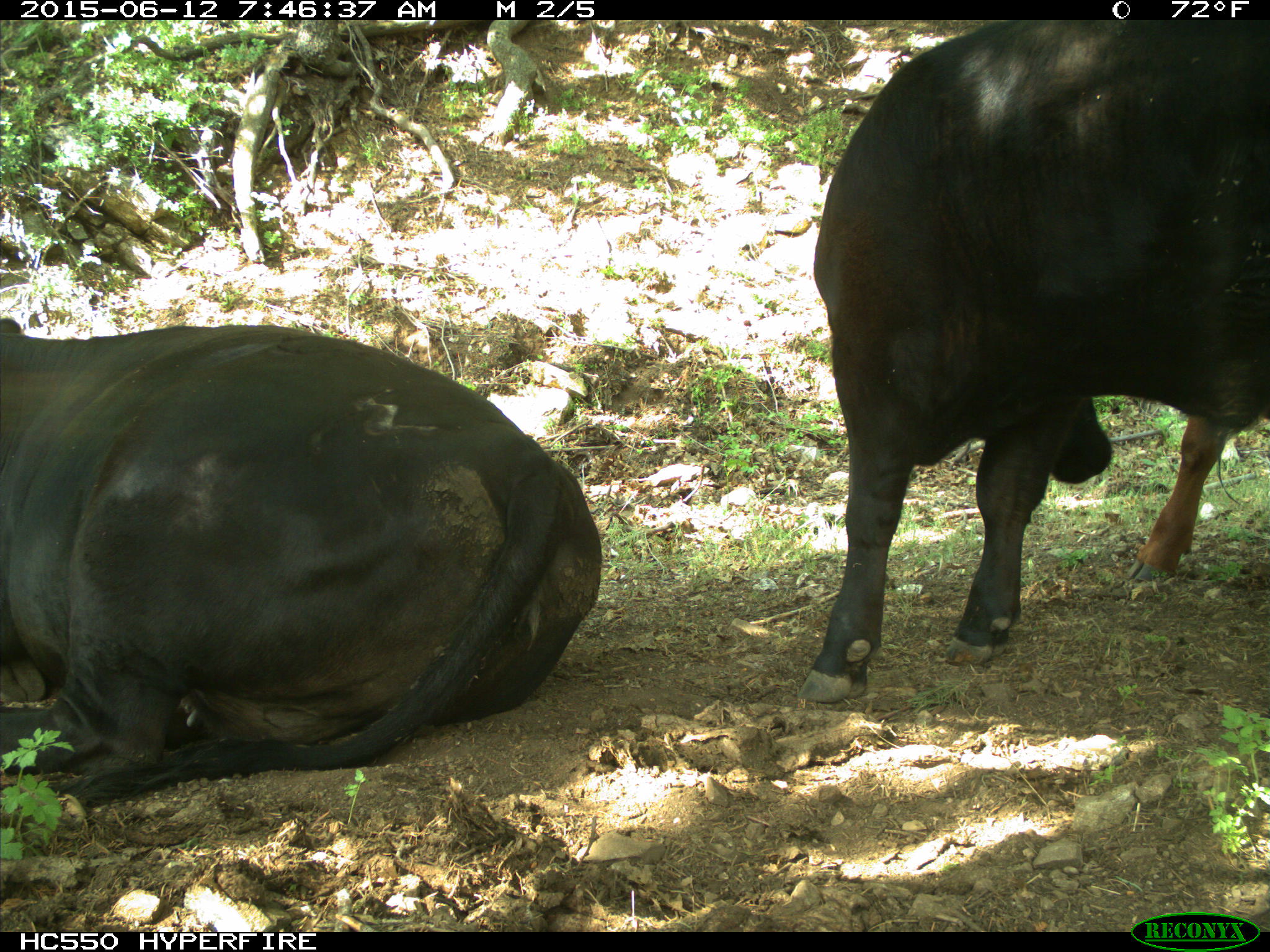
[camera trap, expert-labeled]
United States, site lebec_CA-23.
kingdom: Animalia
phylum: Chordata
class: Mammalia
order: Artiodactyla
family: Bovidae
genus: Bos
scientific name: Bos taurus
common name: domestic cow